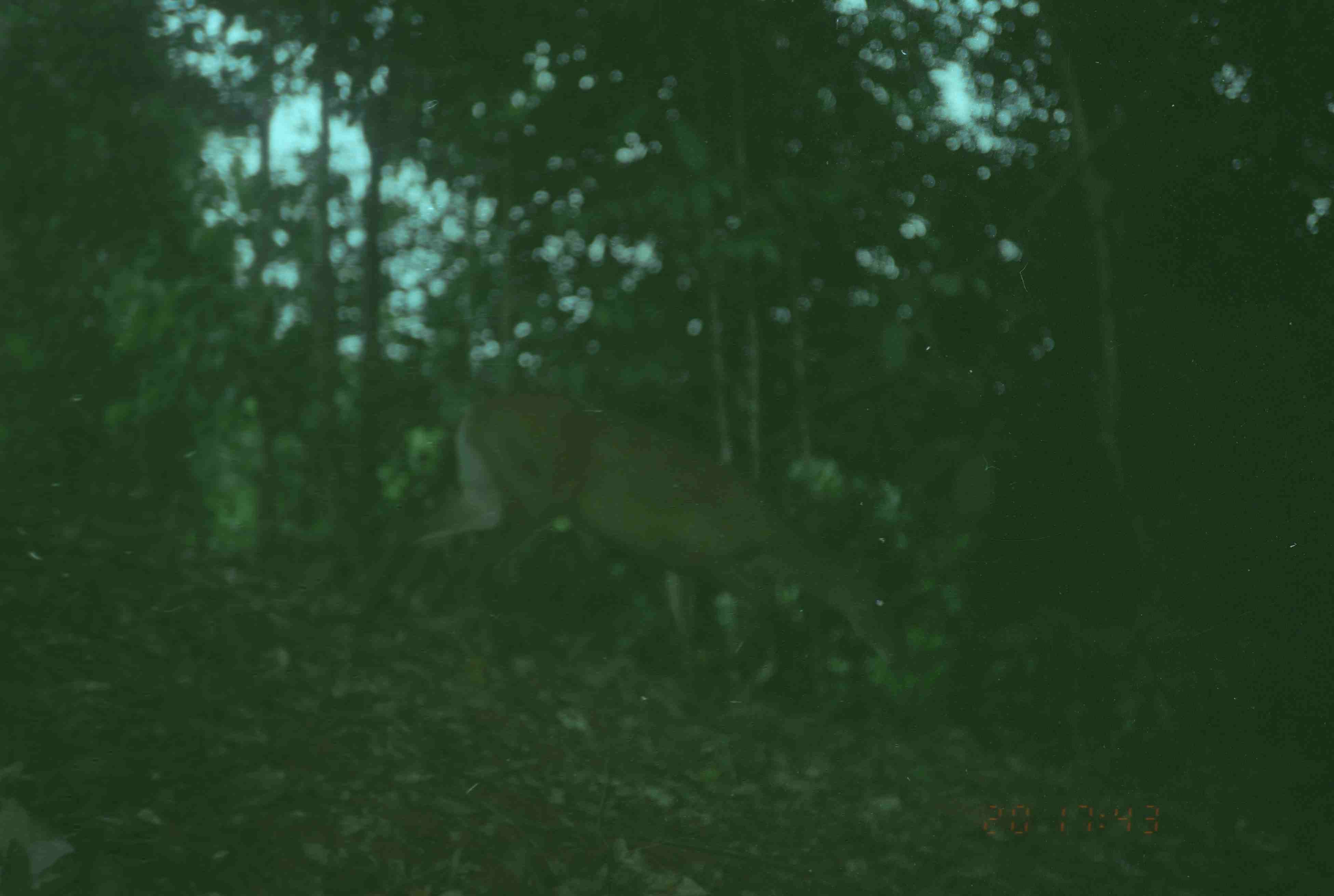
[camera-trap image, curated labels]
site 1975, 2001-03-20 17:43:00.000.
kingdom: Animalia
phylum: Chordata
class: Mammalia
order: Artiodactyla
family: Cervidae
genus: Muntiacus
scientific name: Muntiacus muntjak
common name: southern red muntjac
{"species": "Muntiacus muntjak (southern red muntjac)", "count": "1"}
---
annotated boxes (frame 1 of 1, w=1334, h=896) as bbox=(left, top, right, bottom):
muntiacus muntjak: bbox=(482, 408, 904, 712); bbox=(417, 399, 755, 644)